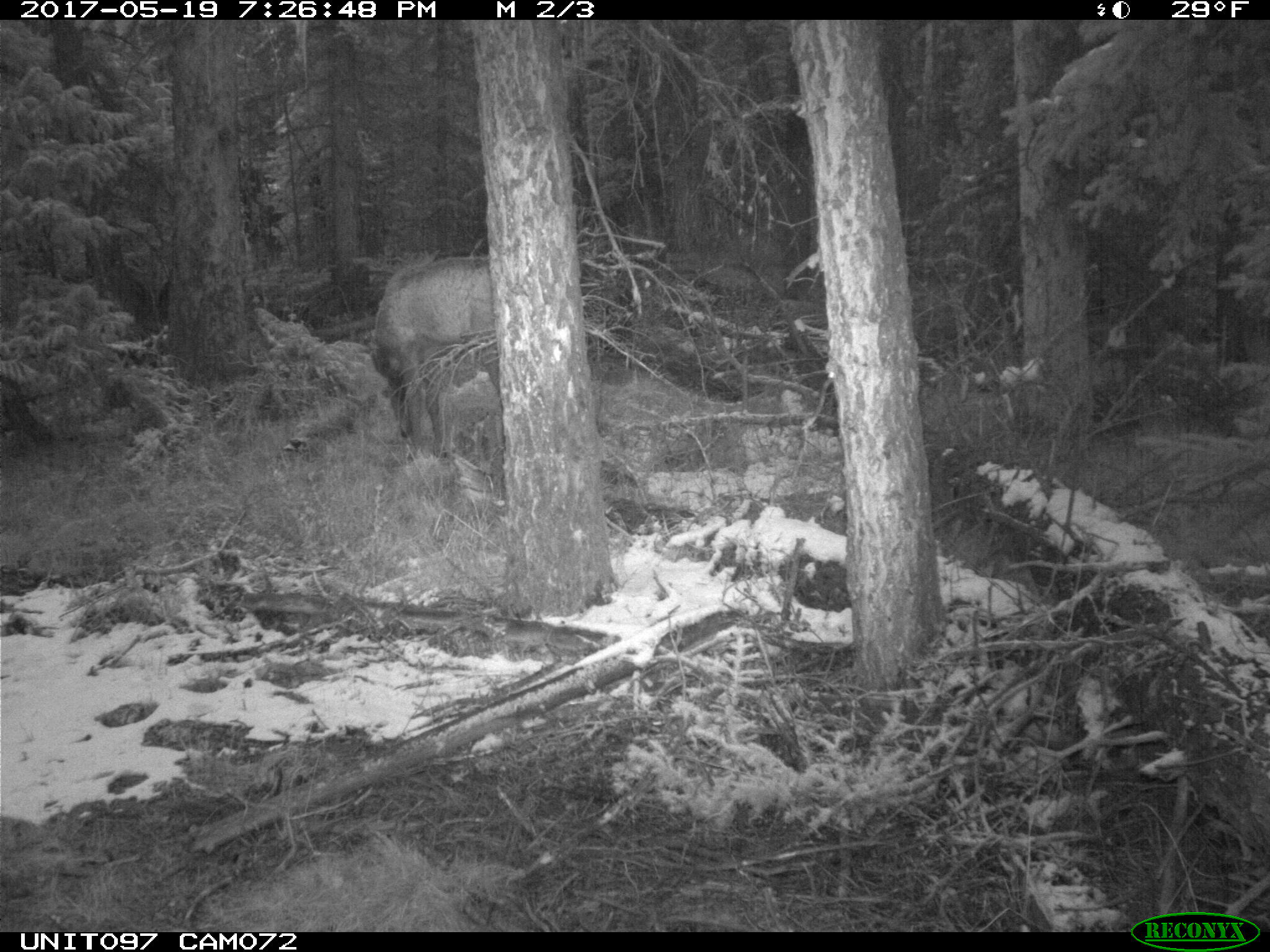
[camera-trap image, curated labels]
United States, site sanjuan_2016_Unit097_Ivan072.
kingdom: Animalia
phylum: Chordata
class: Mammalia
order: Artiodactyla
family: Cervidae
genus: Cervus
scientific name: Cervus elaphus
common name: red deer